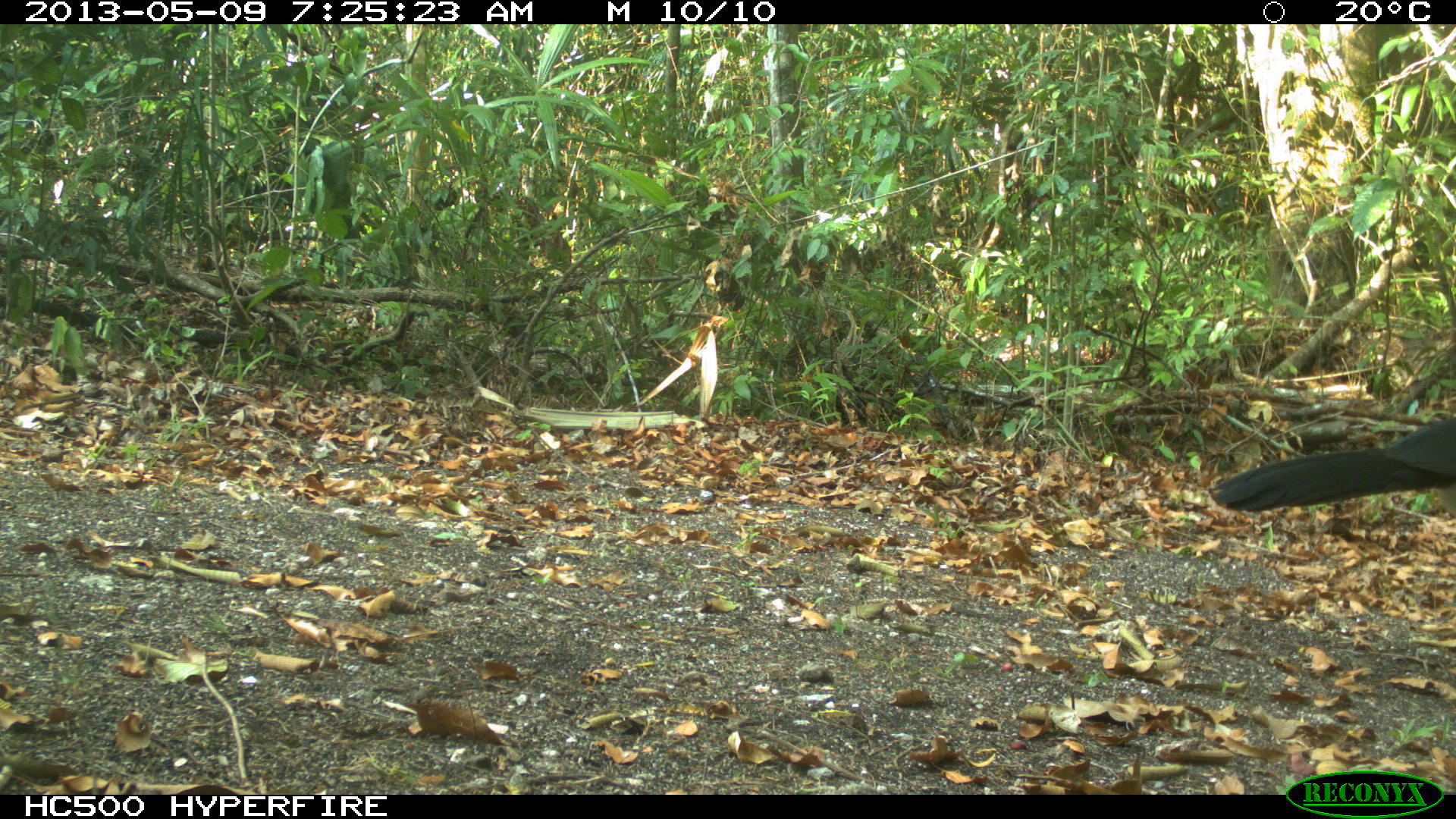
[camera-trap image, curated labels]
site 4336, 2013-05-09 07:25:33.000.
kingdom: Animalia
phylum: Chordata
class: Aves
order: Galliformes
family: Cracidae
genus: Crax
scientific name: Crax rubra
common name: great curassow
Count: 1.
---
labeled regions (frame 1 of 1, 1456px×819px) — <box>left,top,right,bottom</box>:
crax rubra: <box>1203,400,1456,523</box>